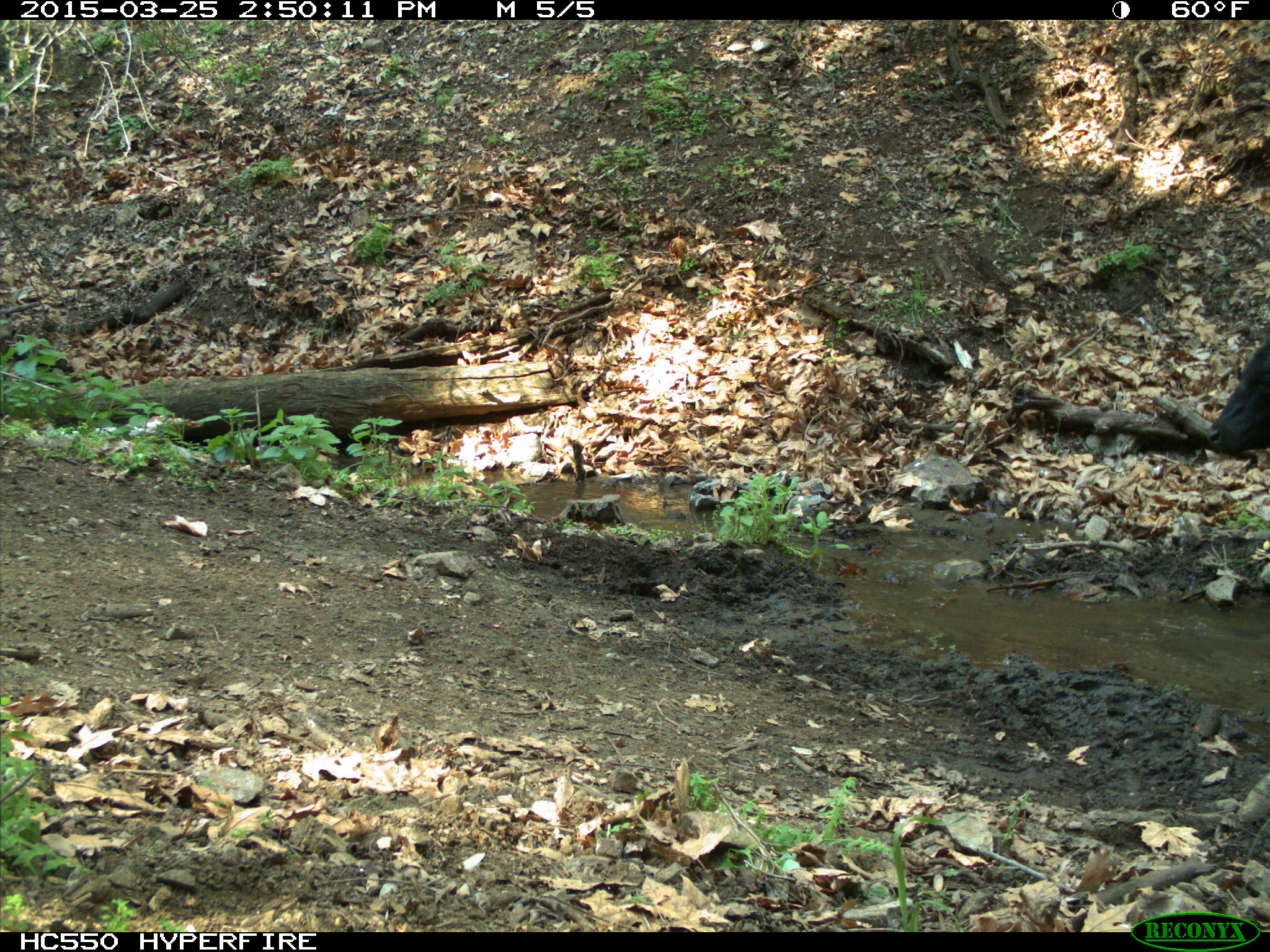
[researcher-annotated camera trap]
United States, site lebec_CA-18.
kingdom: Animalia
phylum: Chordata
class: Mammalia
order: Artiodactyla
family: Bovidae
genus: Bos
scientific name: Bos taurus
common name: domestic cow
Bos taurus (domestic cow).